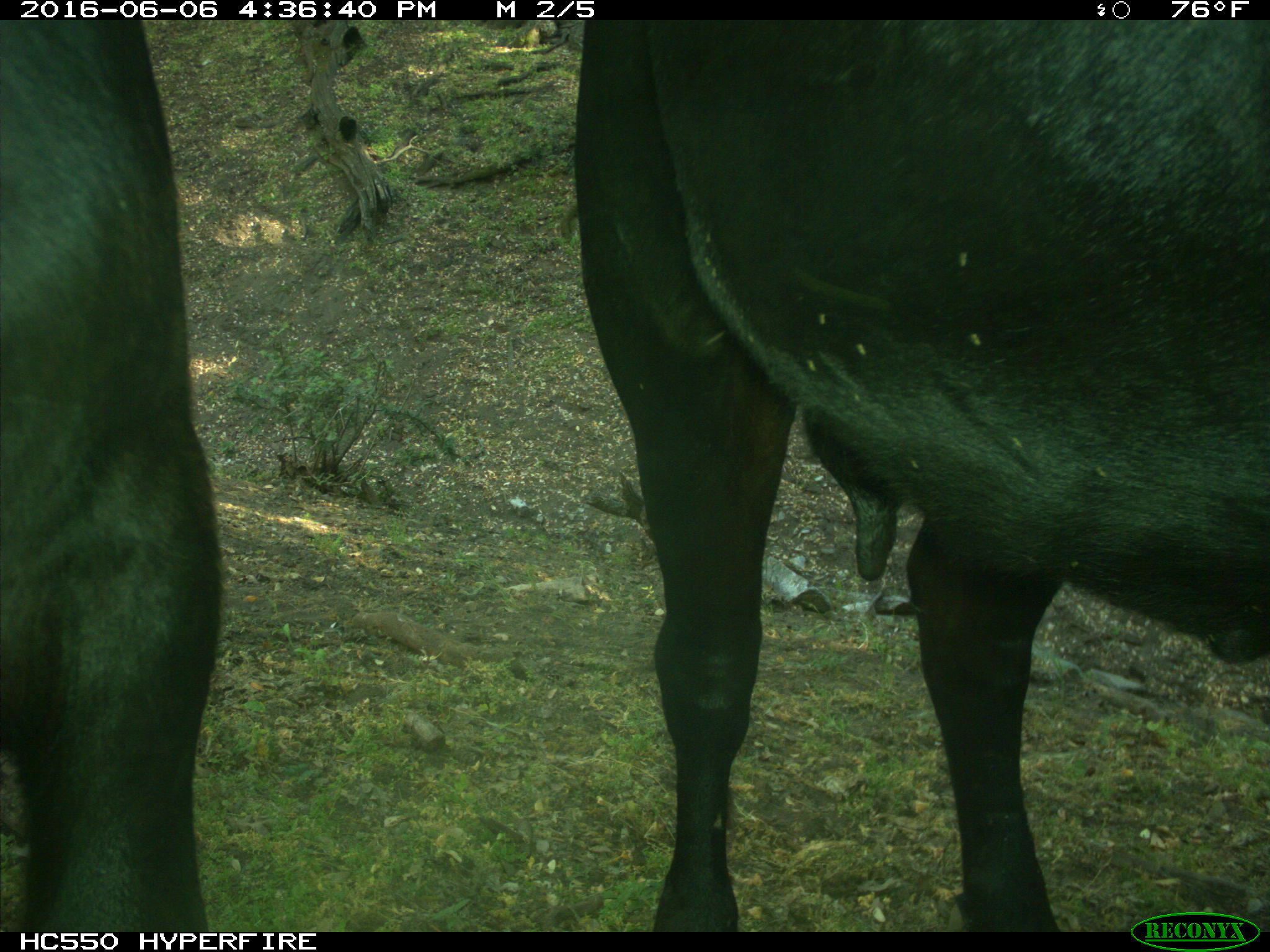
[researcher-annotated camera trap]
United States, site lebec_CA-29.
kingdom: Animalia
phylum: Chordata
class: Mammalia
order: Artiodactyla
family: Bovidae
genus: Bos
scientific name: Bos taurus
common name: domestic cow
Bos taurus (domestic cow).